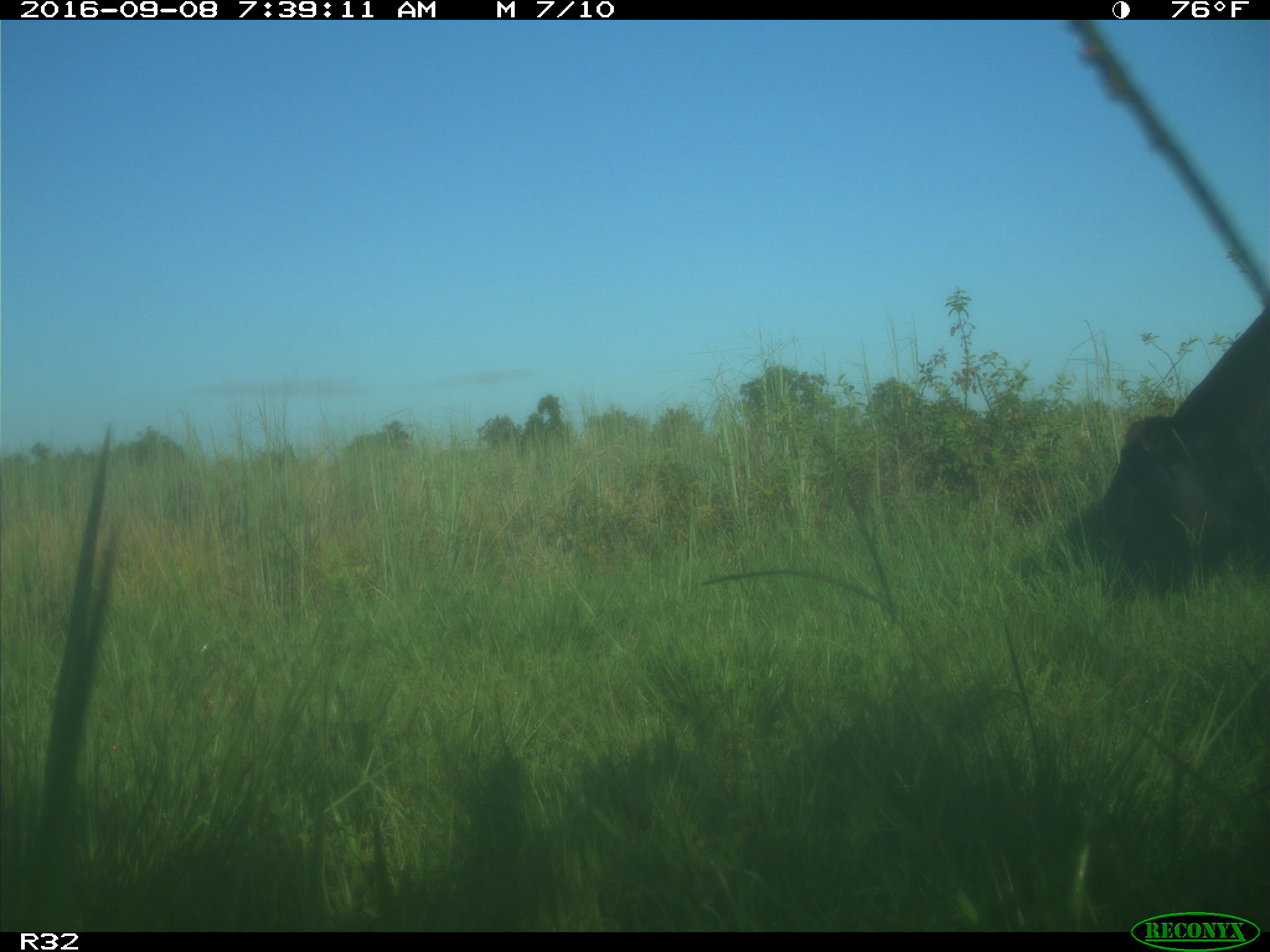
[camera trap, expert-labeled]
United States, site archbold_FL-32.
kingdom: Animalia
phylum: Chordata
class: Mammalia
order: Artiodactyla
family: Bovidae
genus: Bos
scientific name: Bos taurus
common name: domestic cow